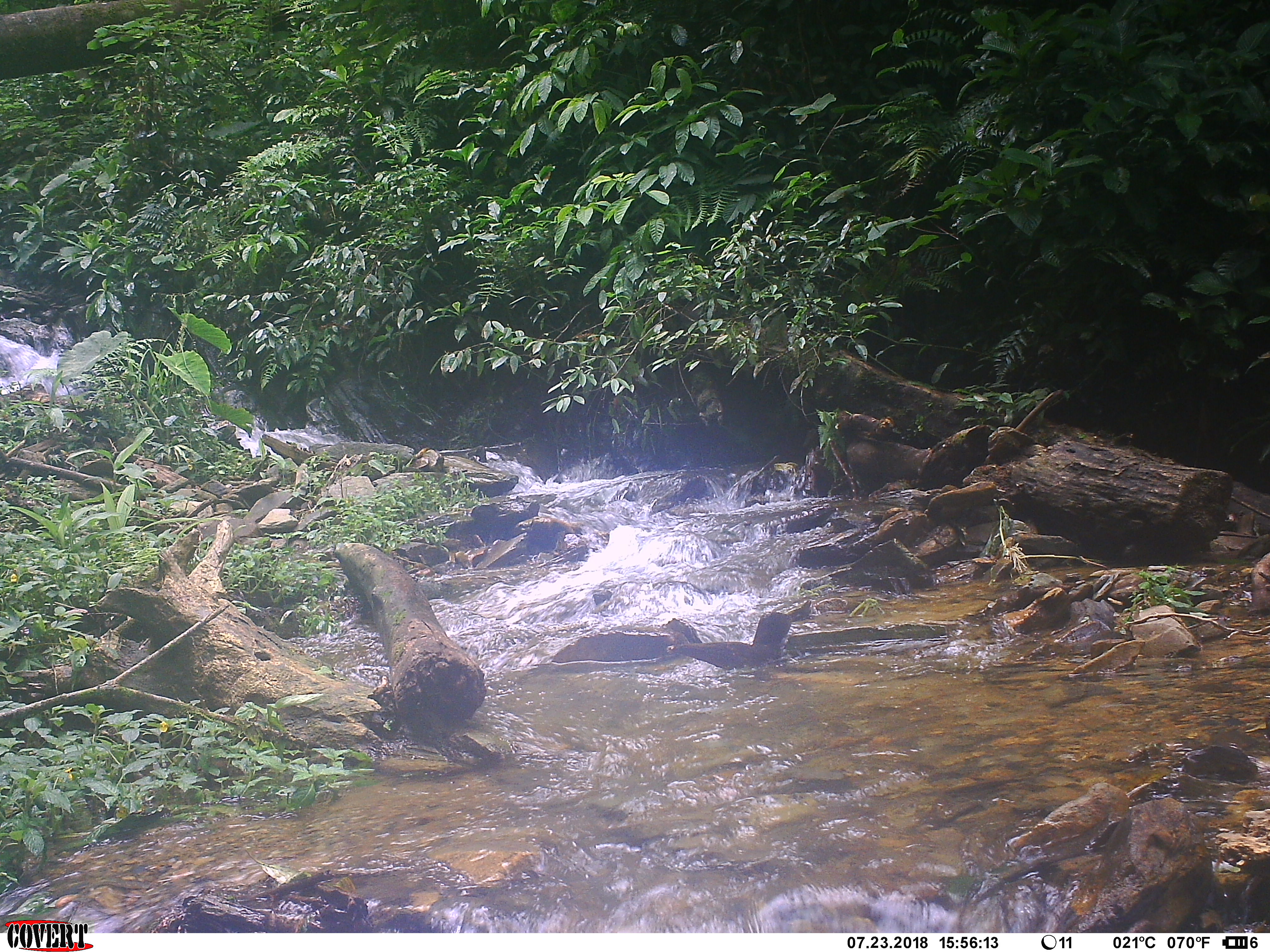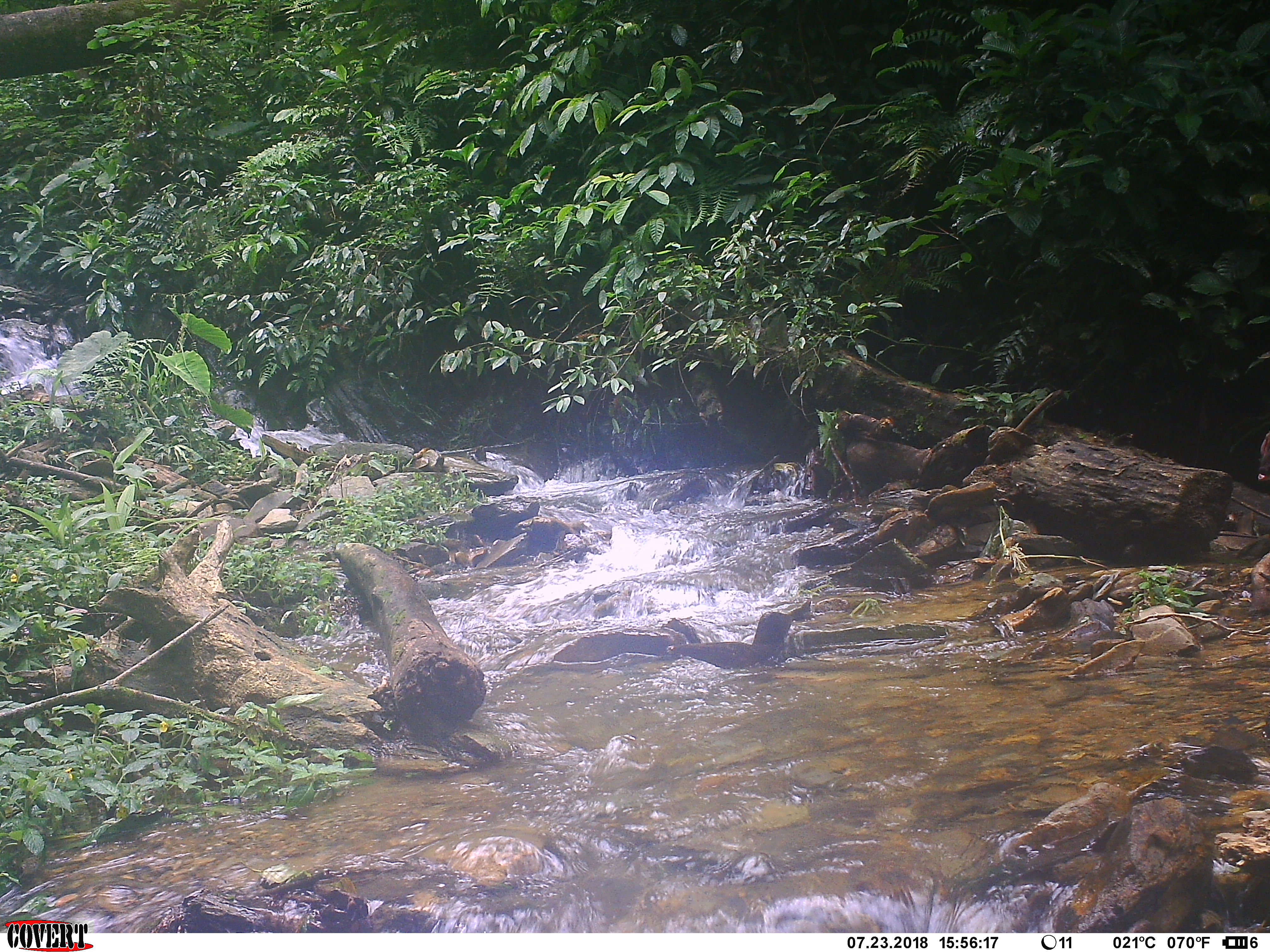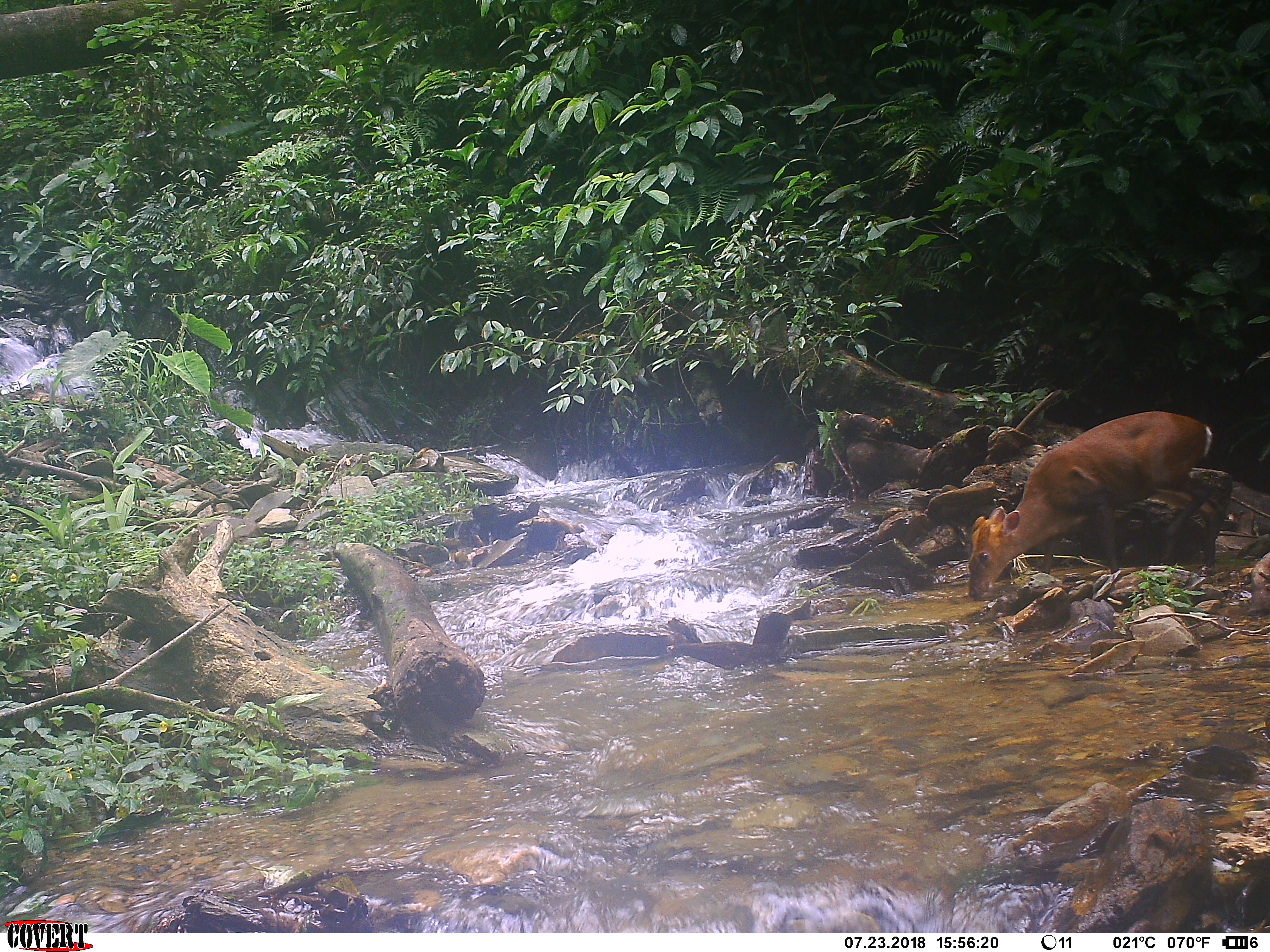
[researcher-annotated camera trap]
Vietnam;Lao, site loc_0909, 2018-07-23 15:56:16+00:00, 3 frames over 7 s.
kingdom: Animalia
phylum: Chordata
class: Mammalia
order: Artiodactyla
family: Cervidae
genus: Muntiacus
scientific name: Muntiacus rooseveltorum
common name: roosevelt's muntjac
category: roosevelts muntjac group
Roosevelts muntjac group (roosevelt's muntjac) (Muntiacus rooseveltorum). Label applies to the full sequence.